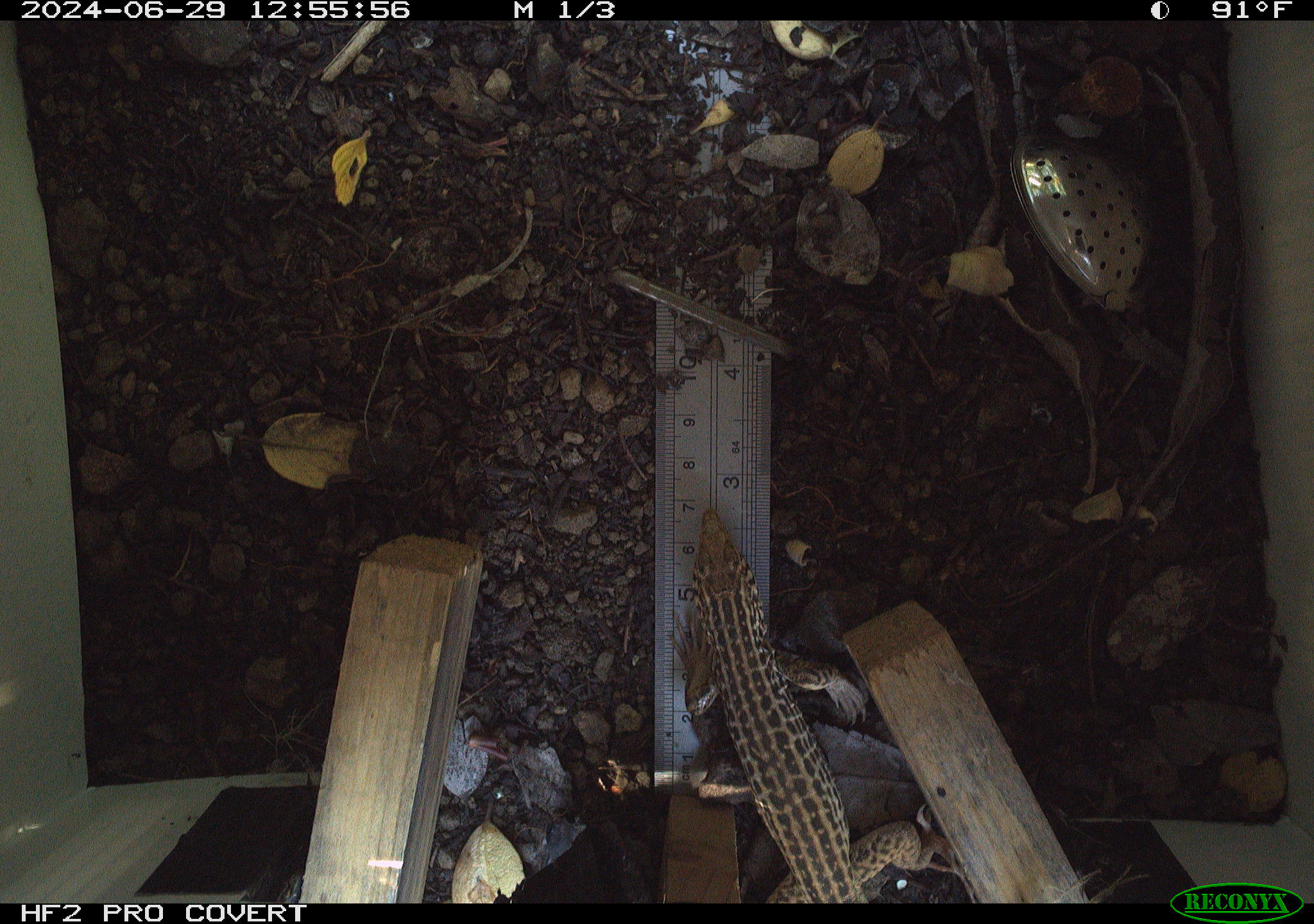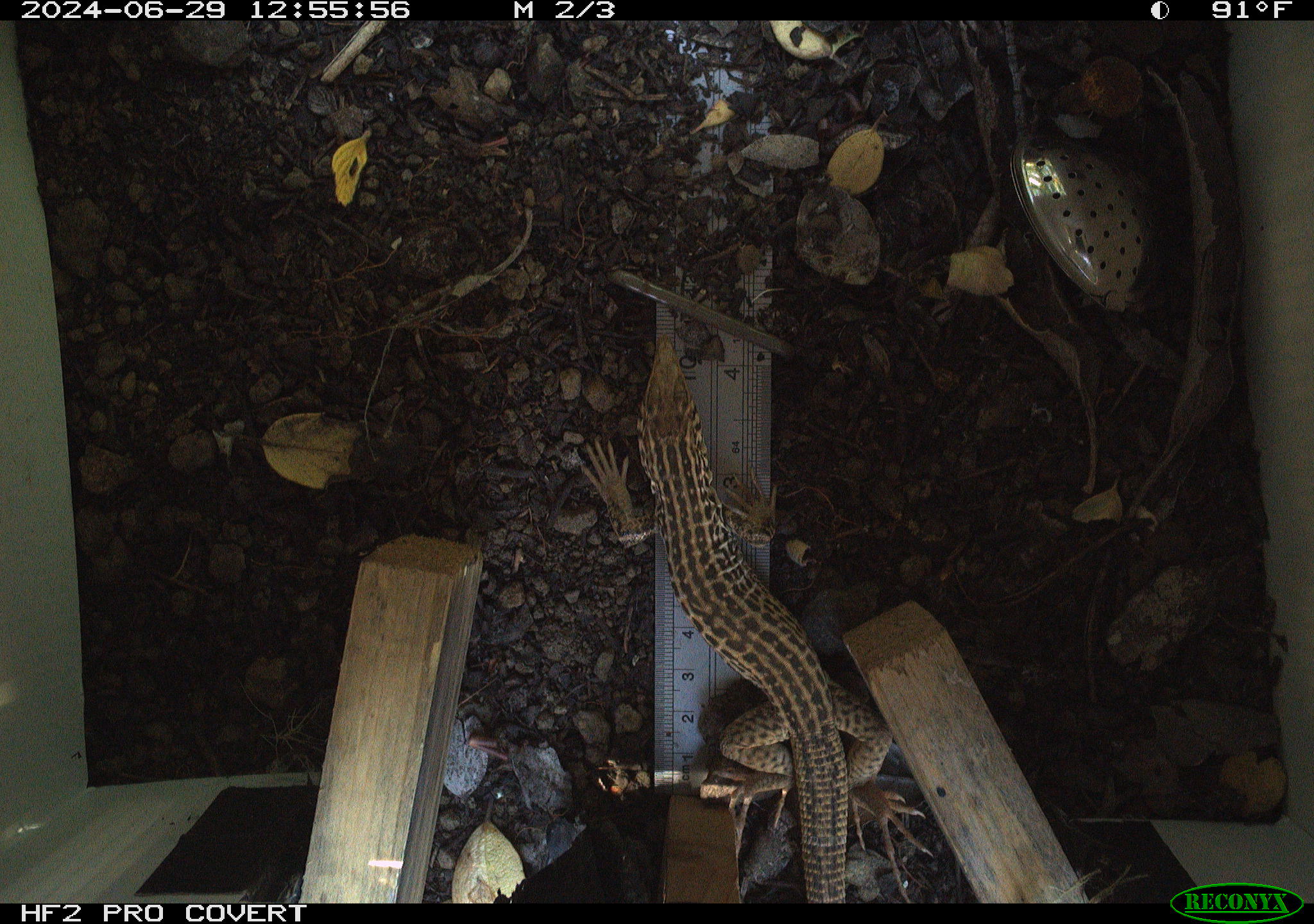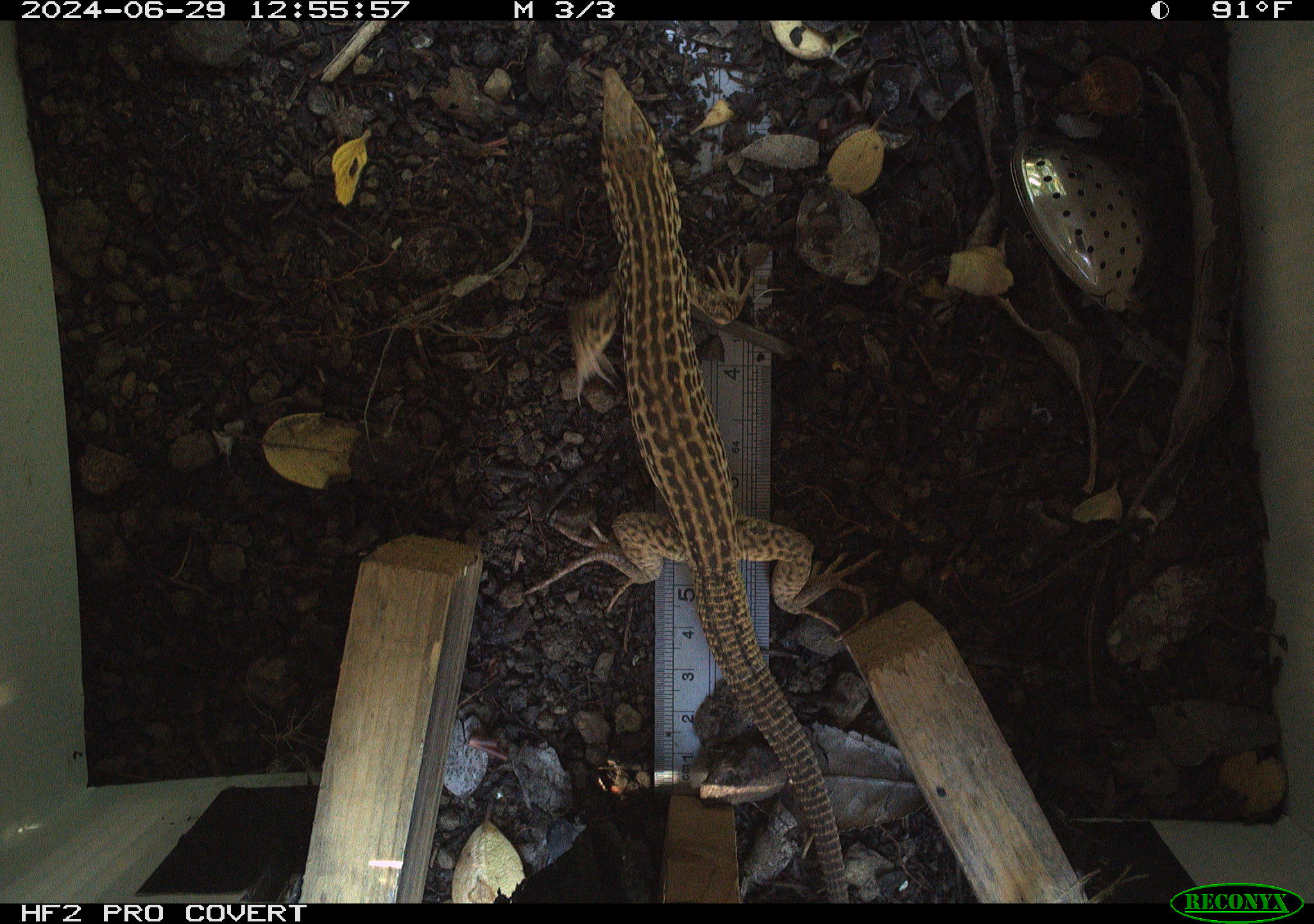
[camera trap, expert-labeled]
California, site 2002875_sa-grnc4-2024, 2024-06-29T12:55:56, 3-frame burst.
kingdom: Animalia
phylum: Chordata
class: Reptilia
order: Squamata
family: Teiidae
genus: Aspidoscelis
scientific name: Aspidoscelis tigris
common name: western whiptail